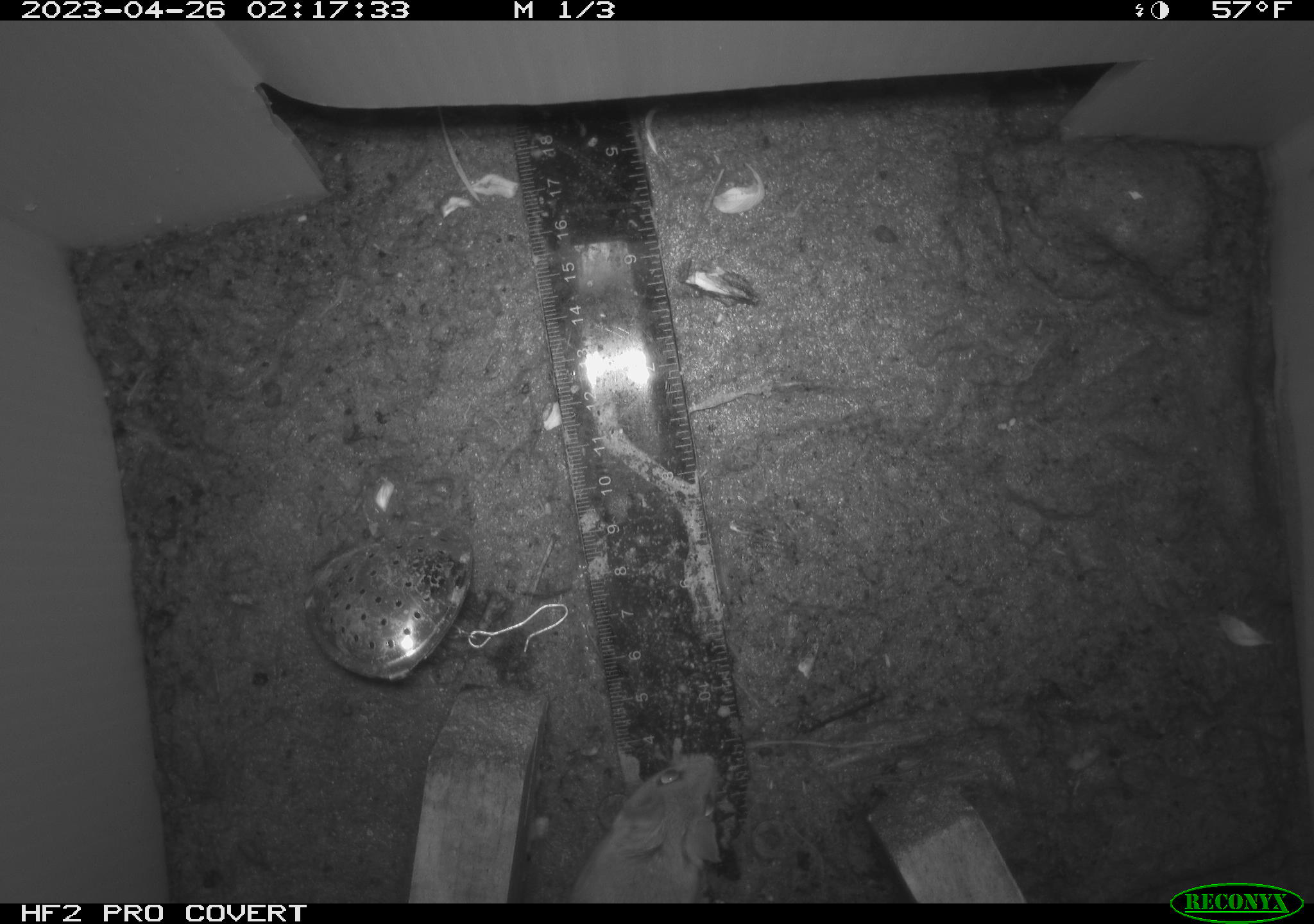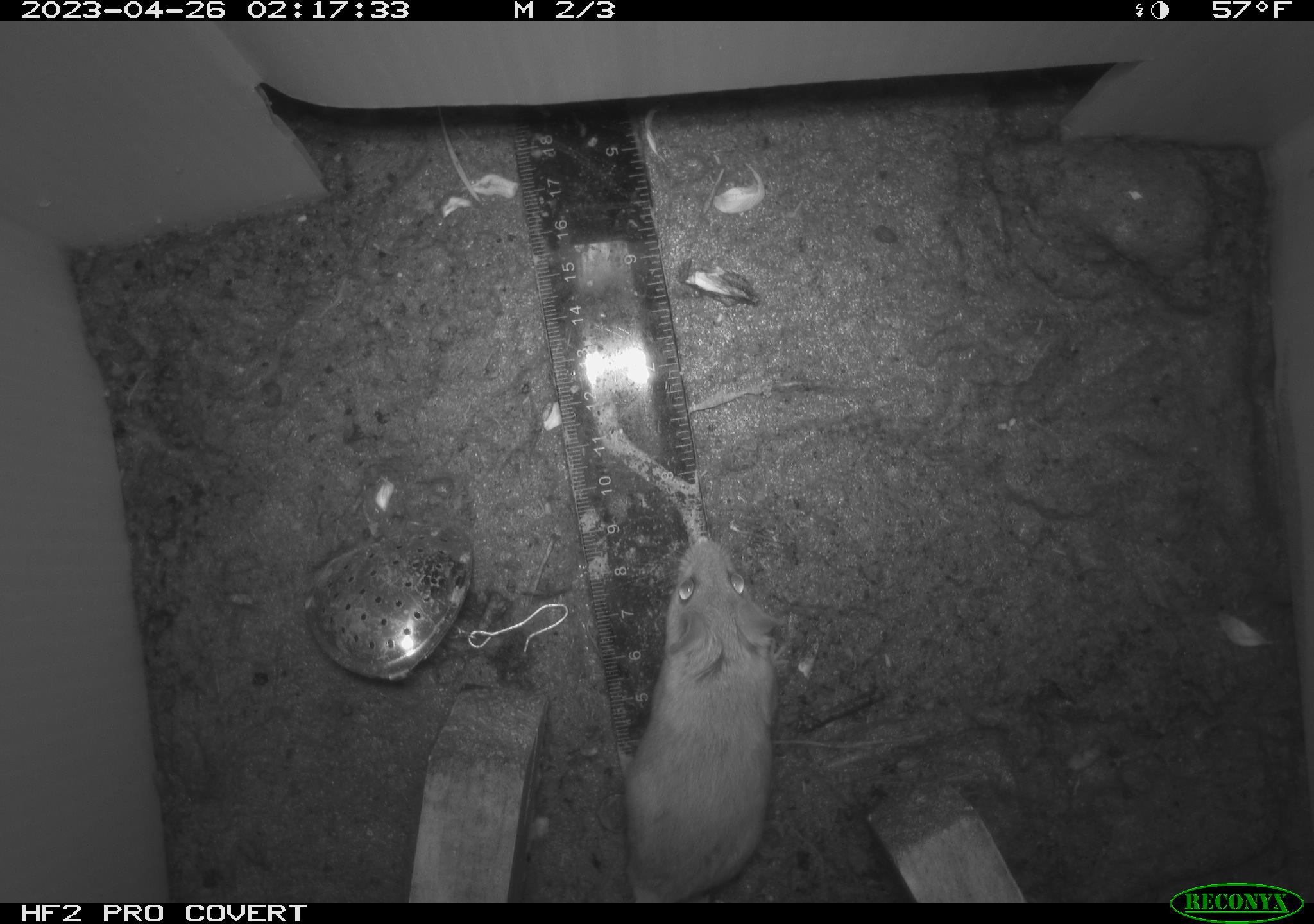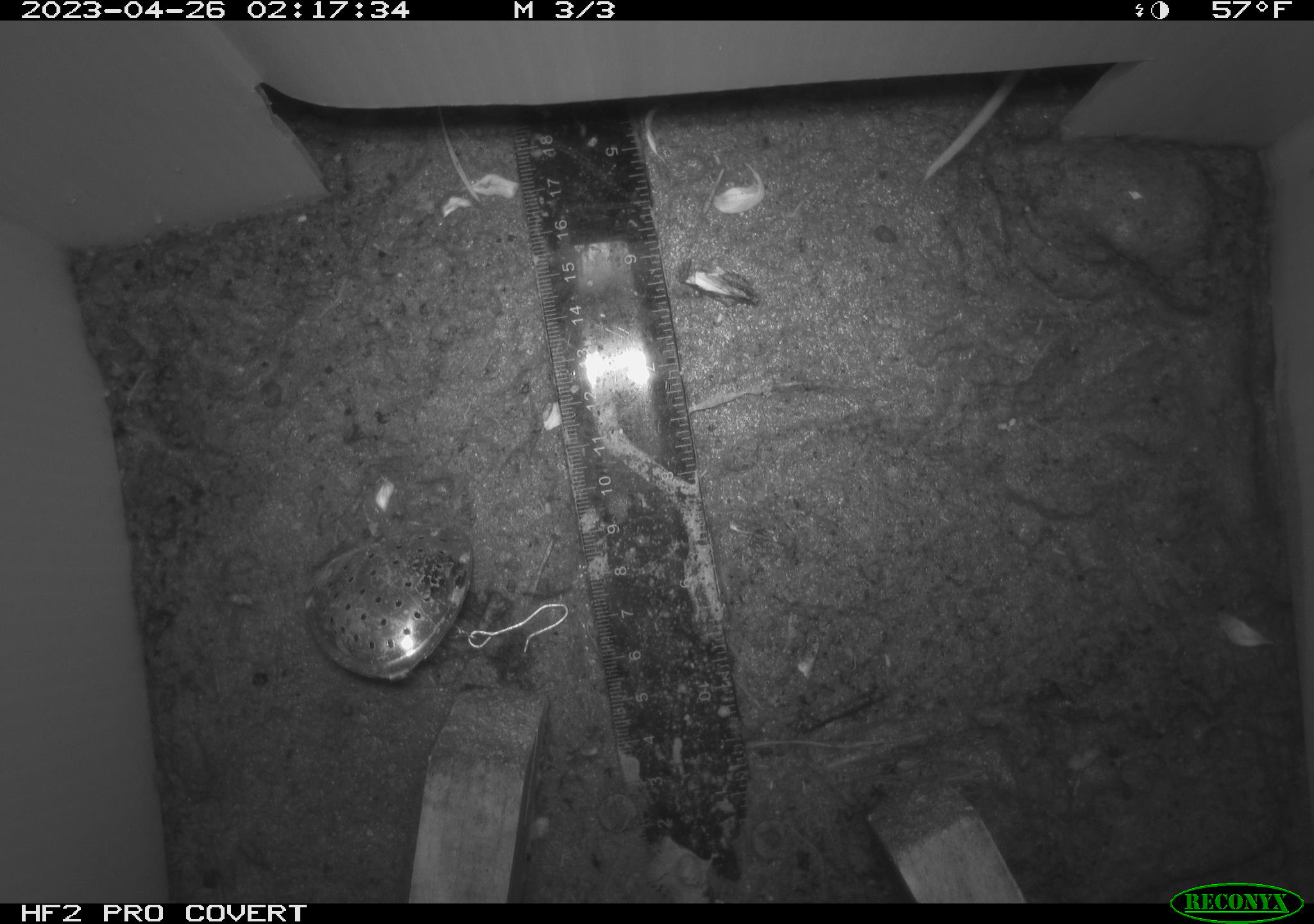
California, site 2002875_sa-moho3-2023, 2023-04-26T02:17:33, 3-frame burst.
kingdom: Animalia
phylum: Chordata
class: Mammalia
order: Rodentia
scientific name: Rodentia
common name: mouse species